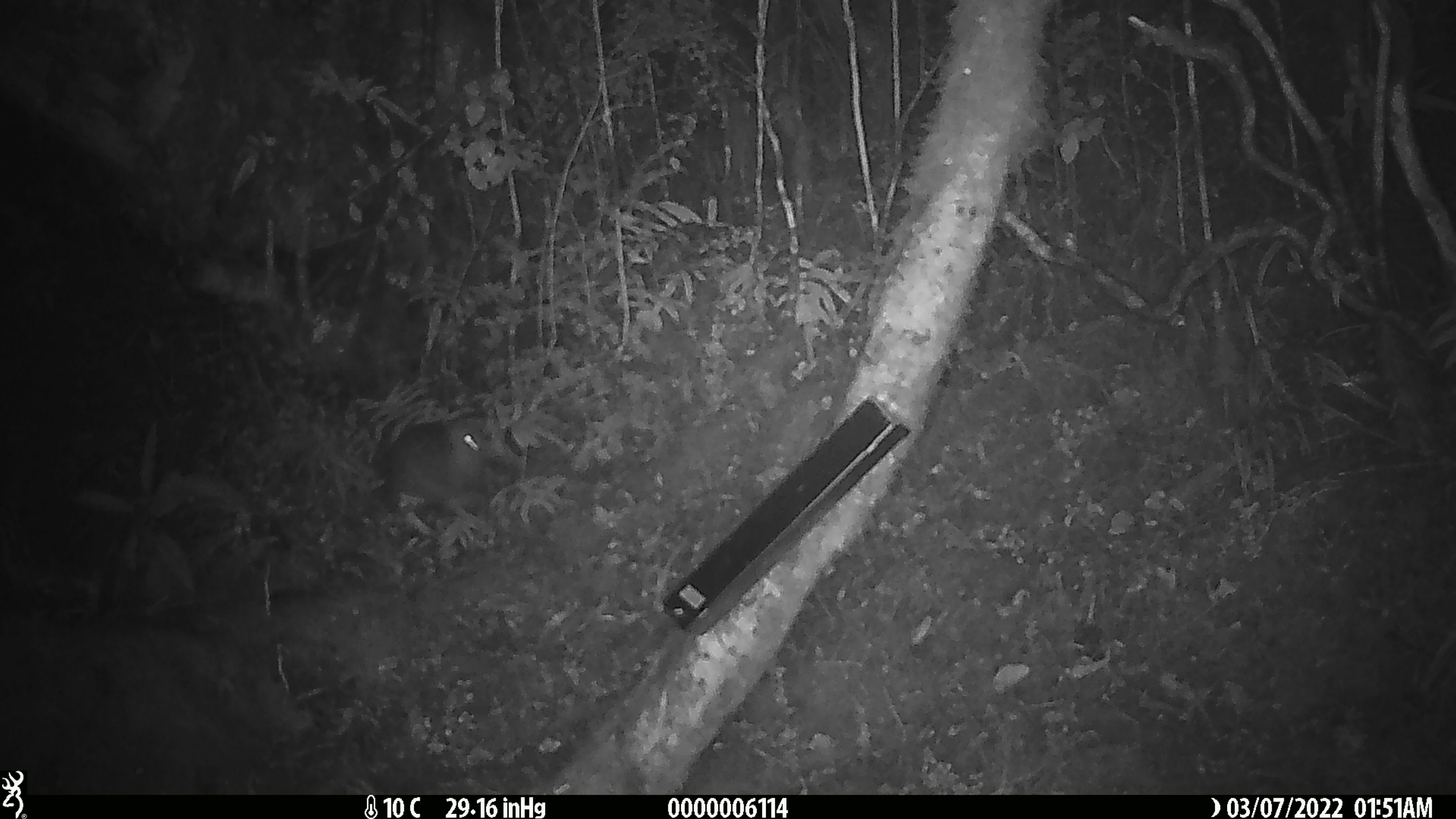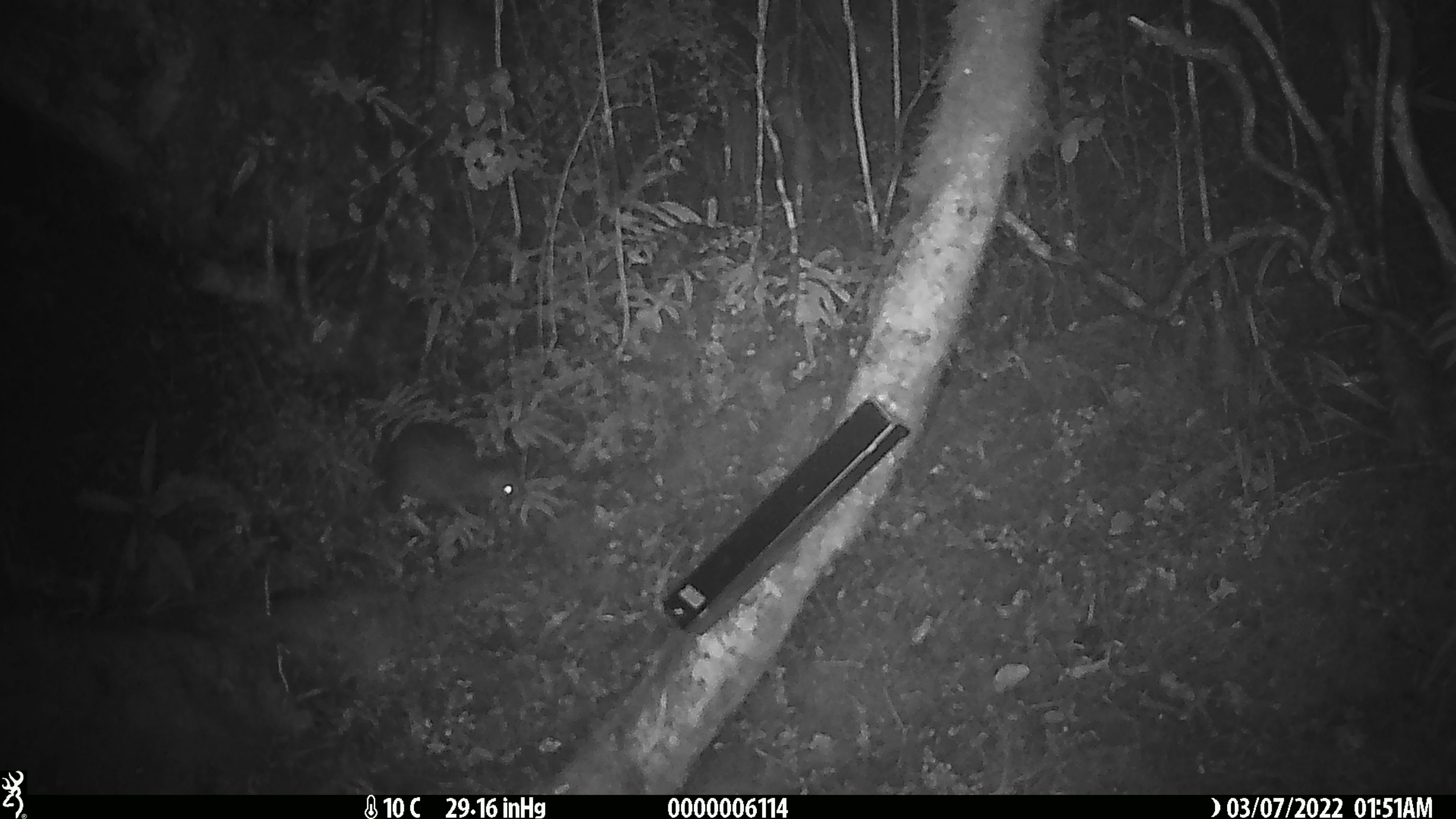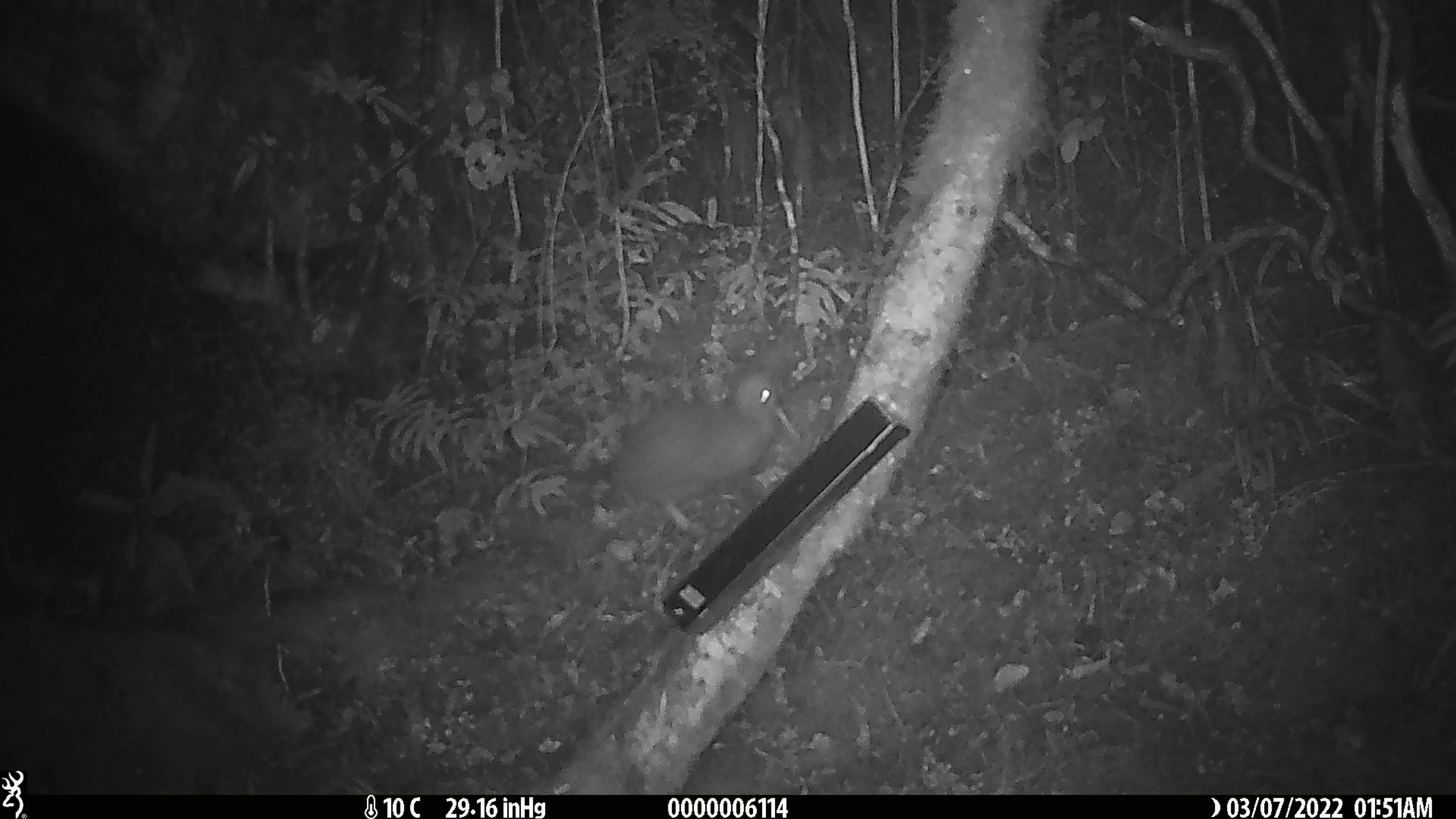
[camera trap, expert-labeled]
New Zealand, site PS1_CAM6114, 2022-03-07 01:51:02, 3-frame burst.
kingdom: Animalia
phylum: Chordata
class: Aves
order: Apterygiformes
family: Apterygidae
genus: Apteryx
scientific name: Apteryx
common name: kiwi